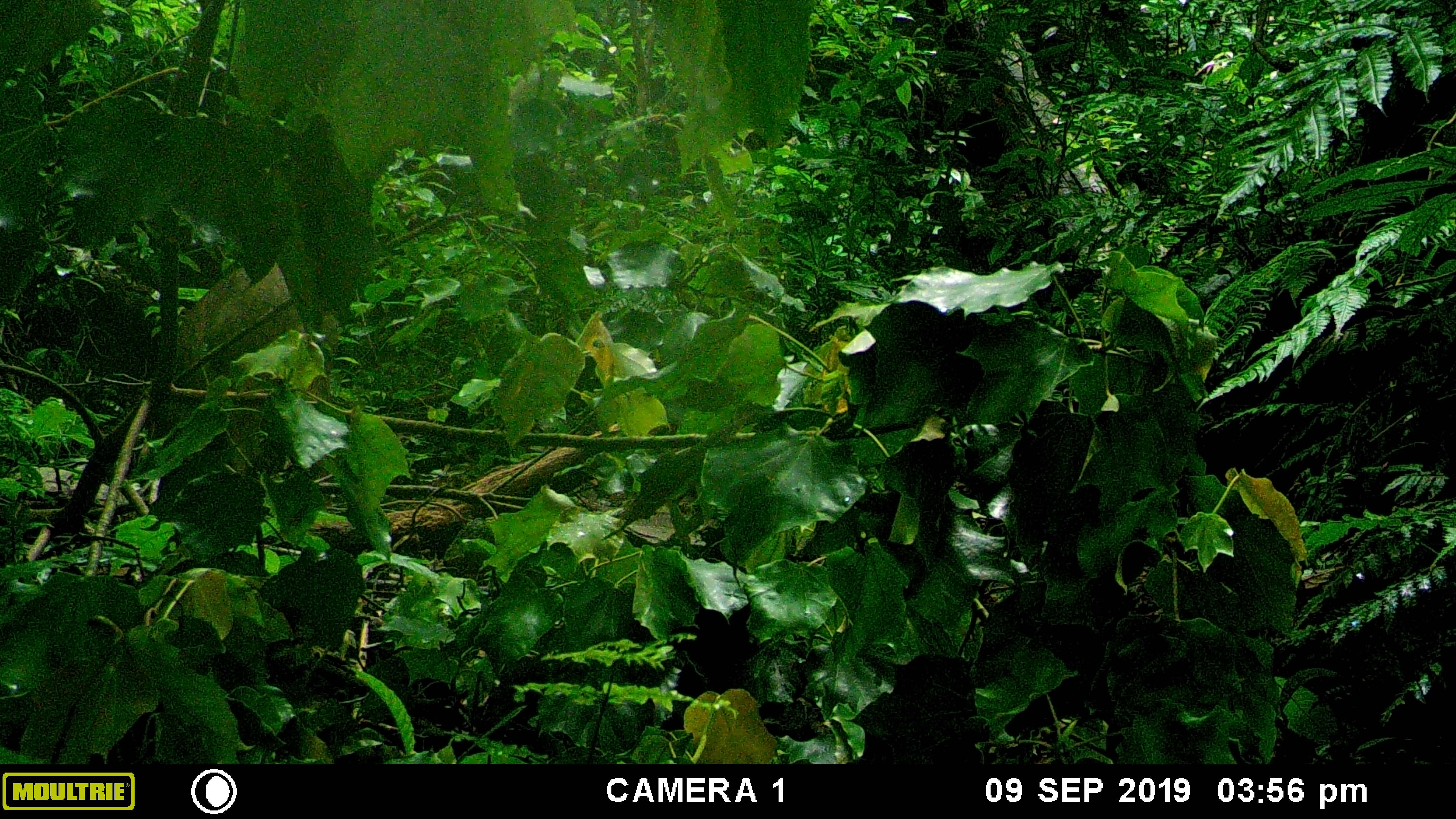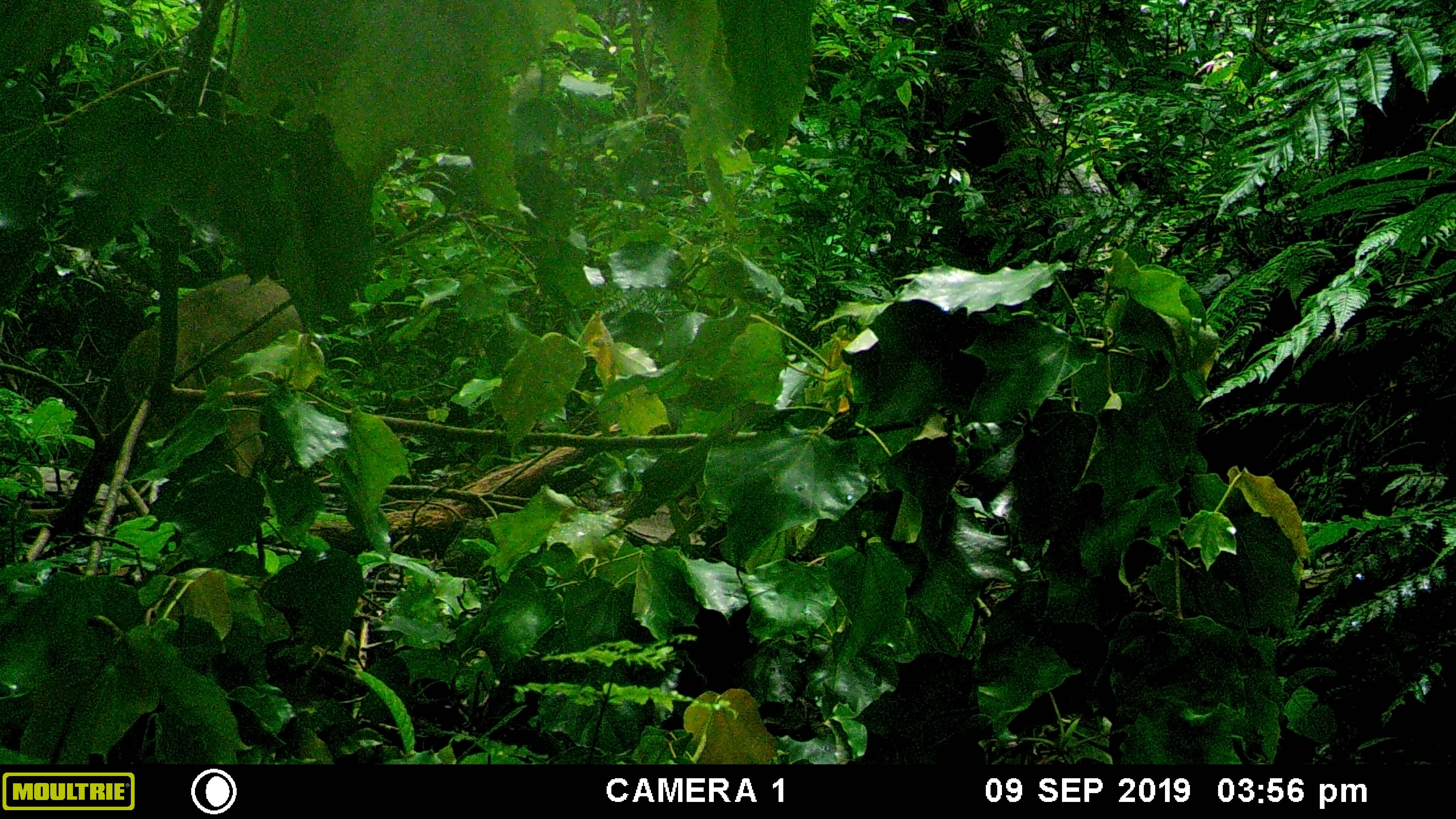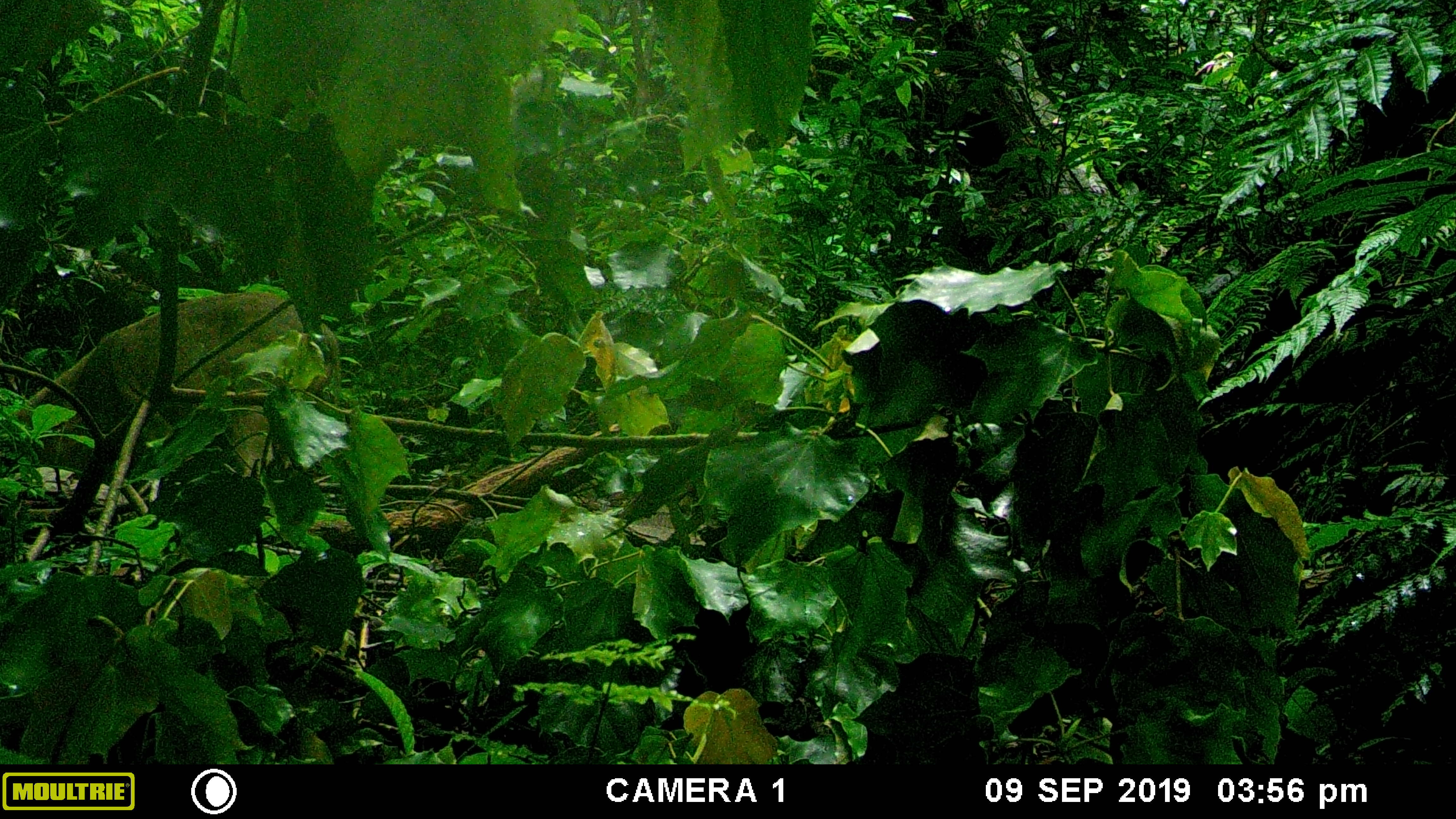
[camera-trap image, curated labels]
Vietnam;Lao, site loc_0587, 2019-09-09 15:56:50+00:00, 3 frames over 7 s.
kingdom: Animalia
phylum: Chordata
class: Mammalia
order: Artiodactyla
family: Suidae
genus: Sus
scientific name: Sus scrofa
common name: eurasian wild pig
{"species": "eurasian wild pig (Sus scrofa)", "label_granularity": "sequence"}